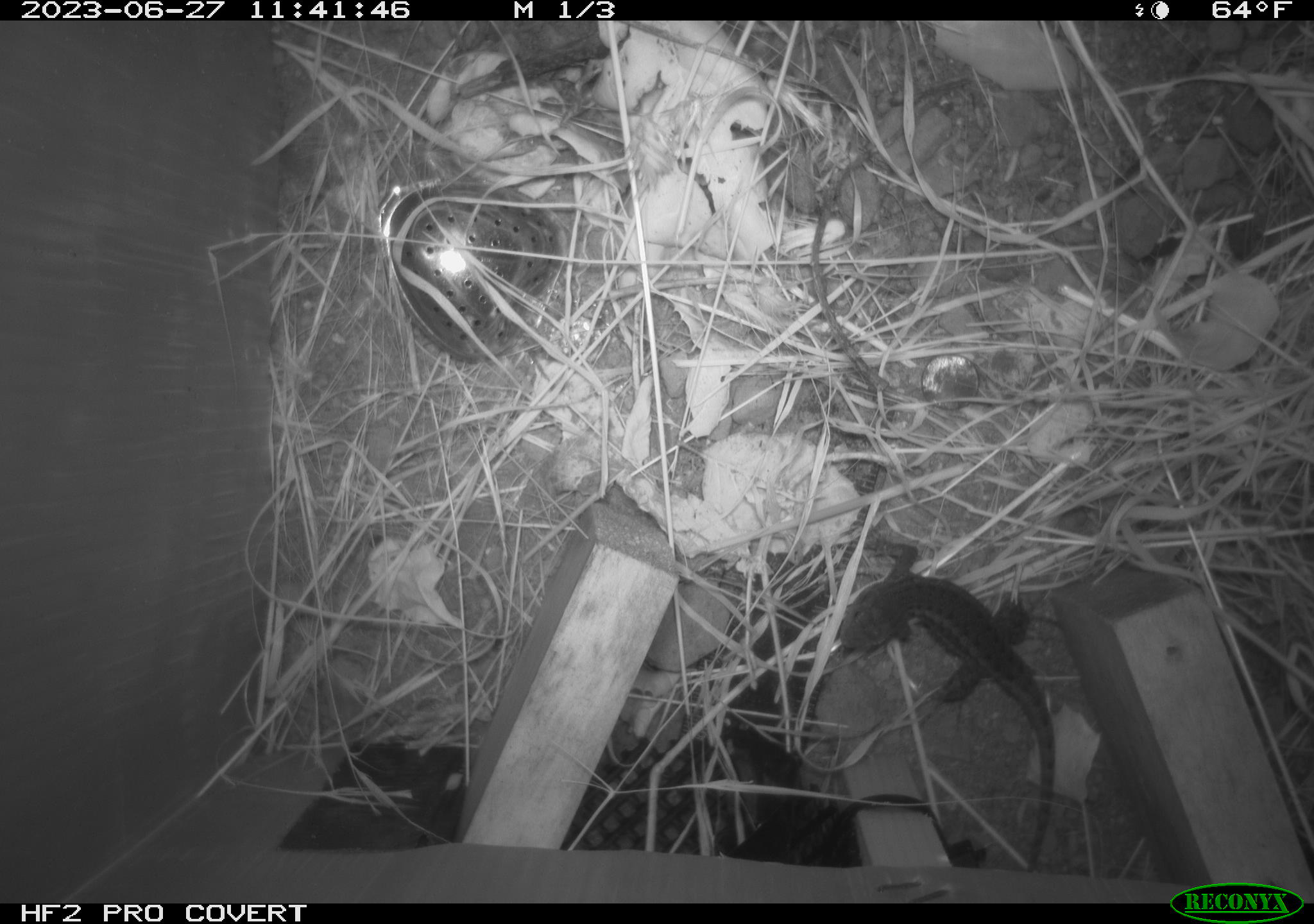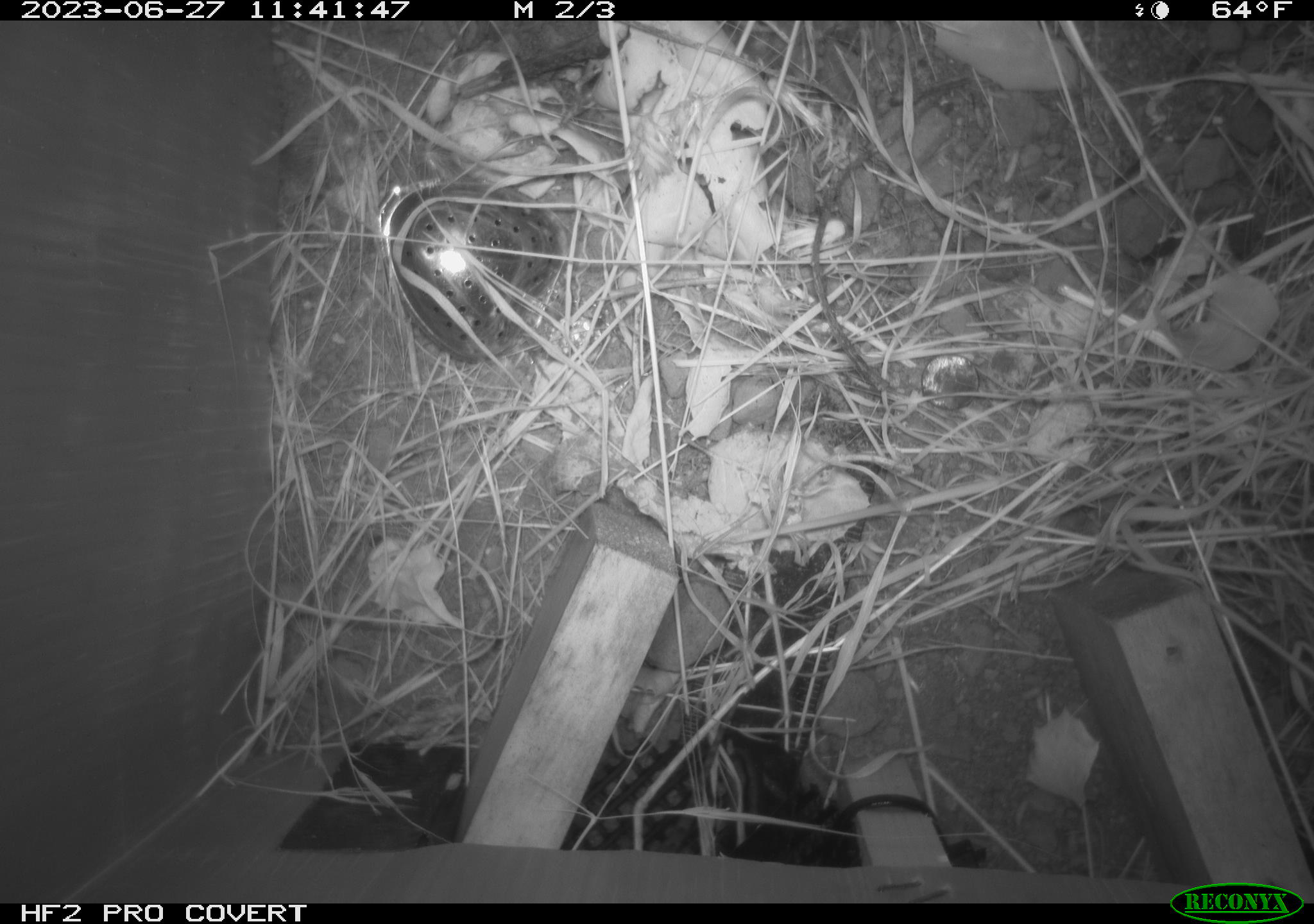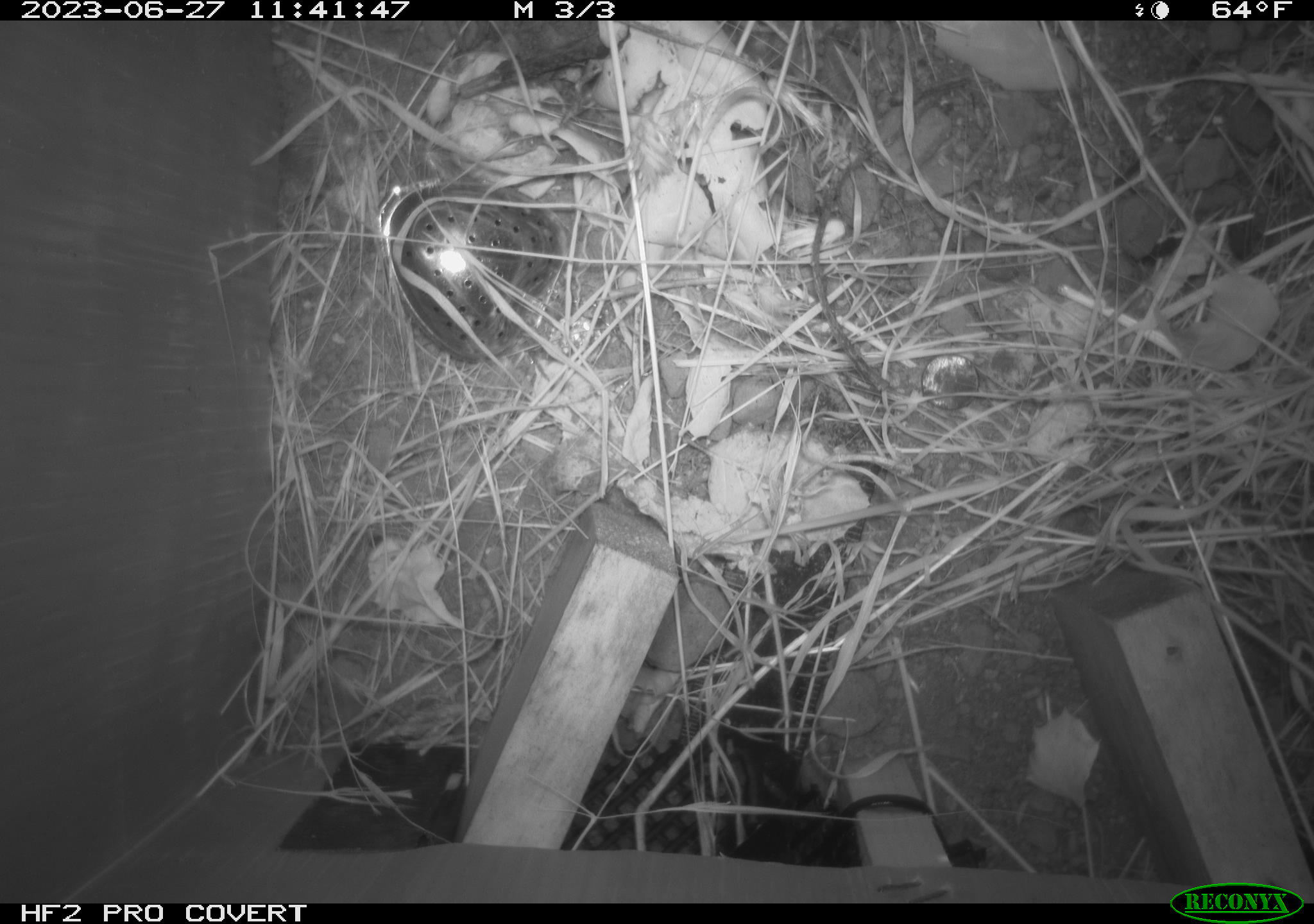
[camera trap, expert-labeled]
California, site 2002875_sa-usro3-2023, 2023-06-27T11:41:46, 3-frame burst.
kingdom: Animalia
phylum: Chordata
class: Reptilia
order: Squamata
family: Phrynosomatidae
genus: Sceloporus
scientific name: Sceloporus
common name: spiny lizards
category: sceloporus species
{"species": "sceloporus species (spiny lizards) (Sceloporus)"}